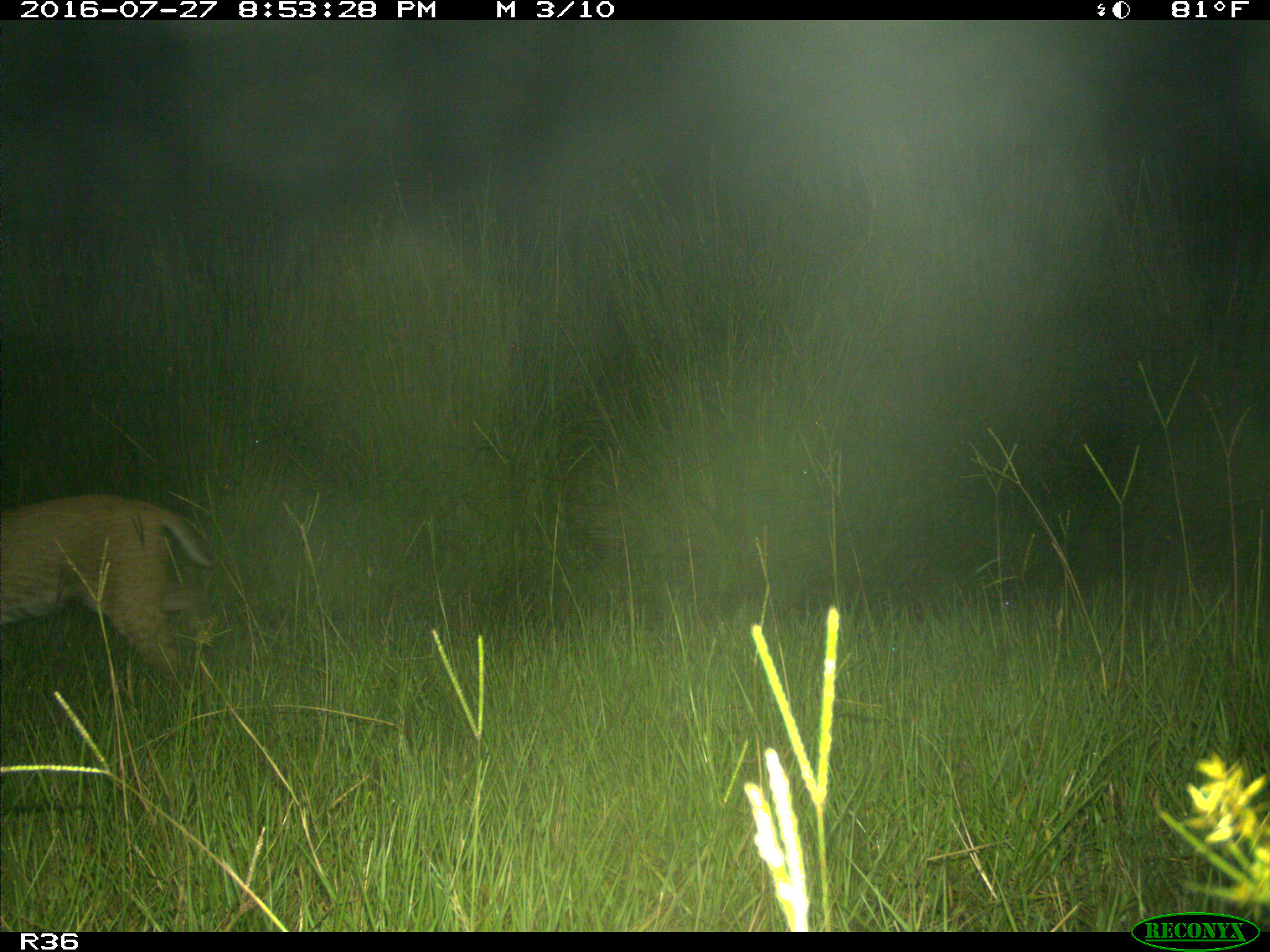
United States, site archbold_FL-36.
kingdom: Animalia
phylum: Chordata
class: Mammalia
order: Carnivora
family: Felidae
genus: Lynx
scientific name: Lynx rufus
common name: bobcat